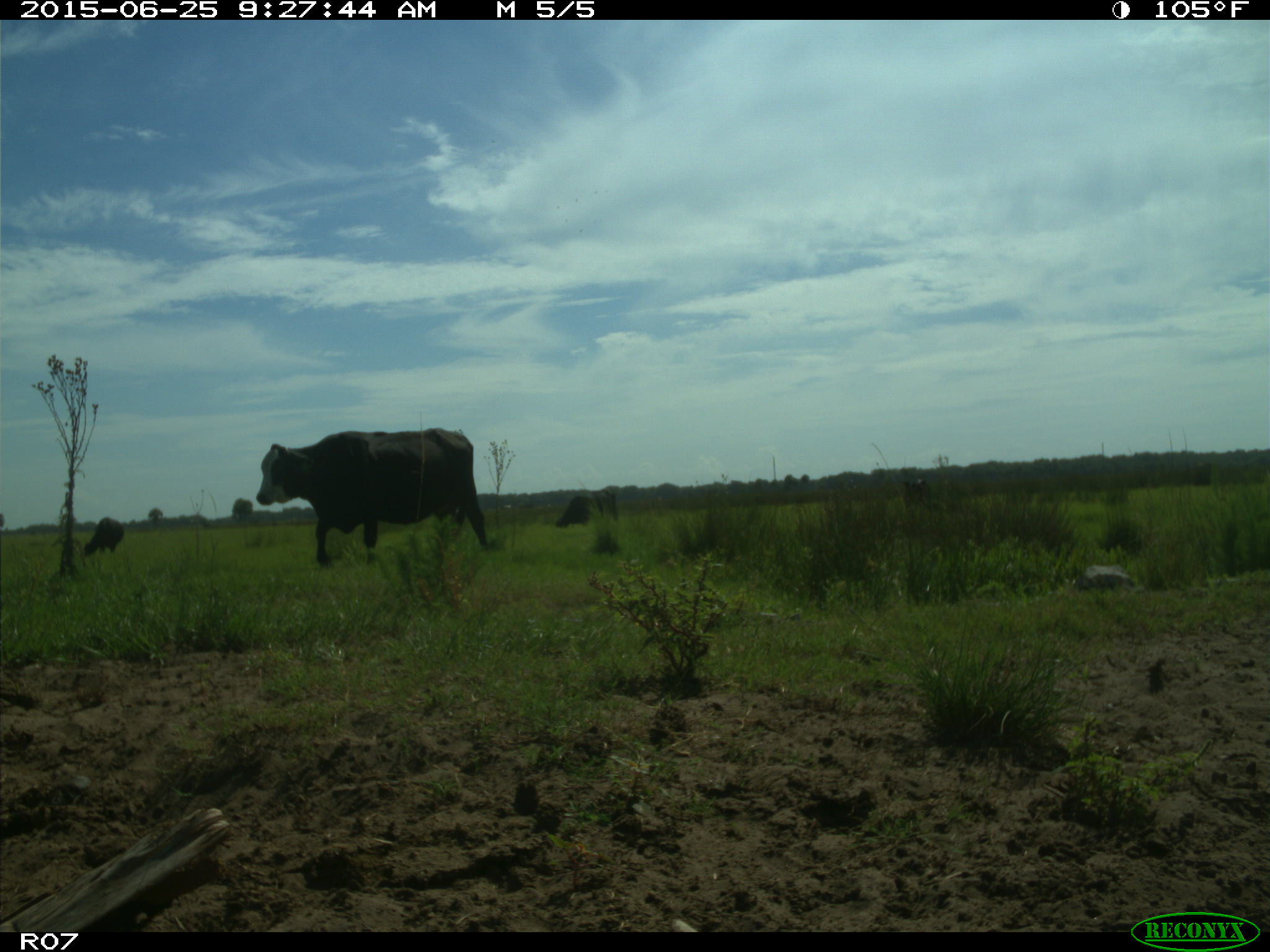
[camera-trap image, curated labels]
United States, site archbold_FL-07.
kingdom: Animalia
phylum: Chordata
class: Mammalia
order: Artiodactyla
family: Bovidae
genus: Bos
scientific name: Bos taurus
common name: domestic cow